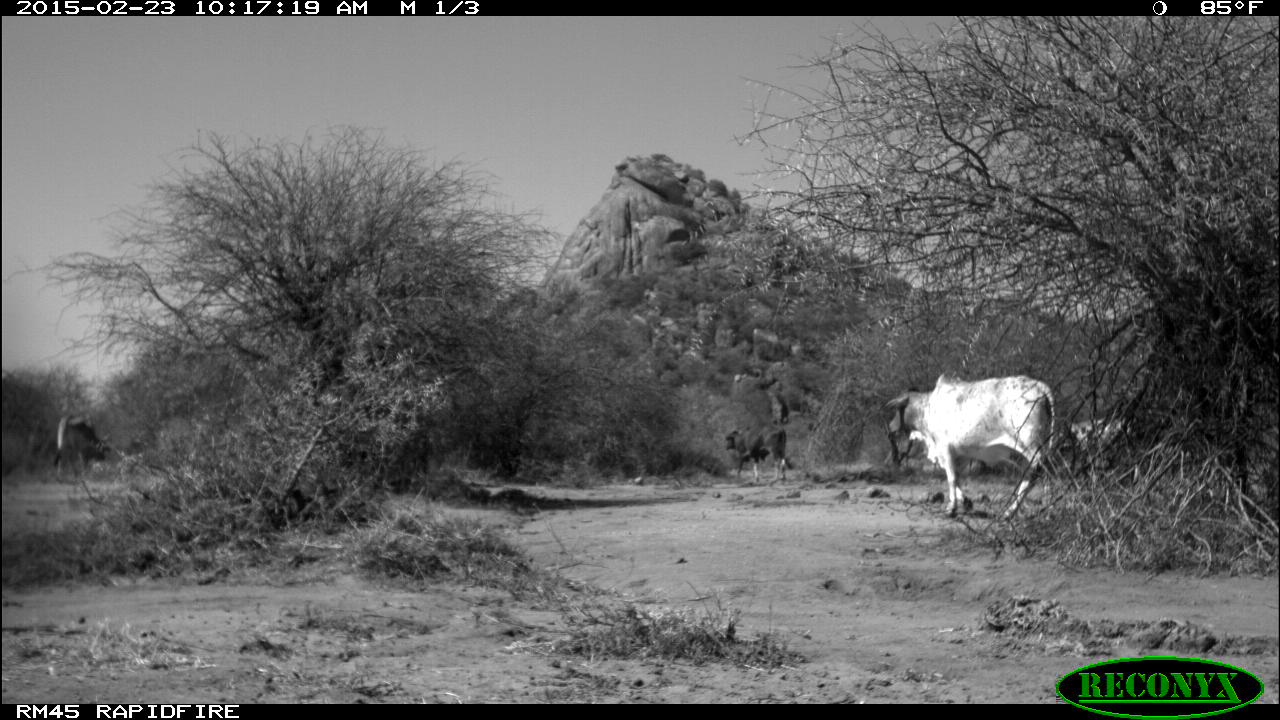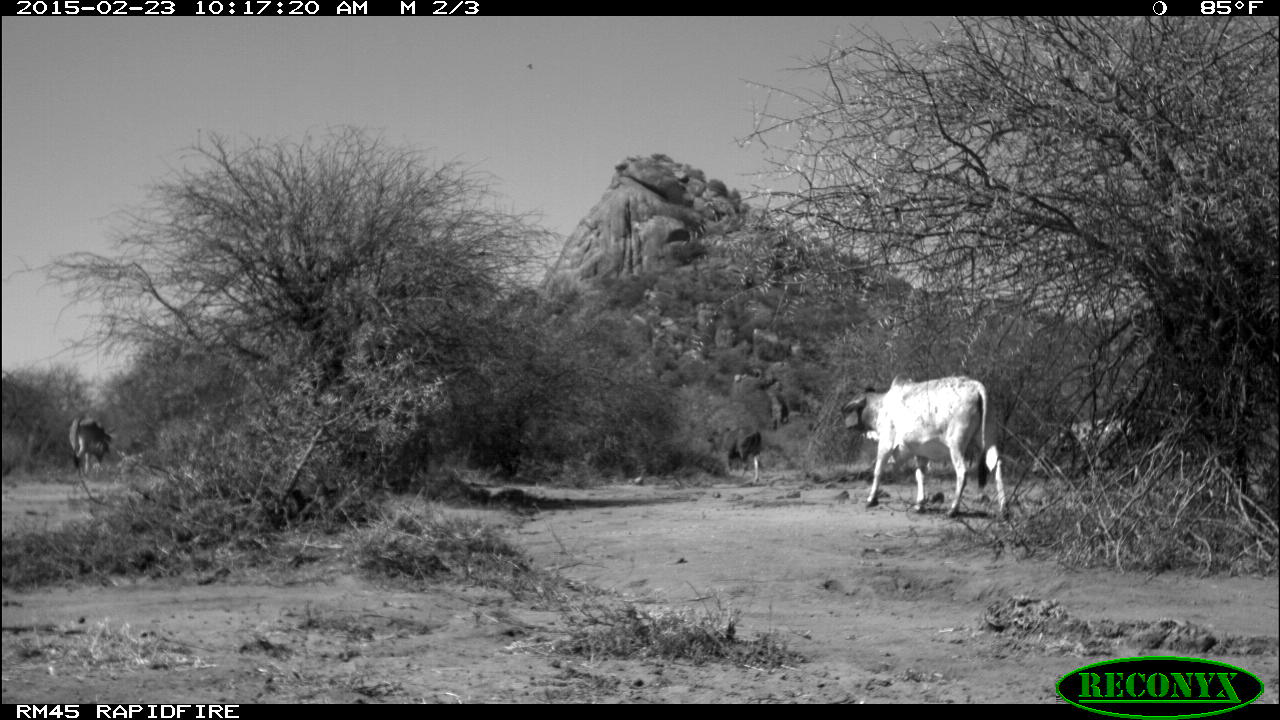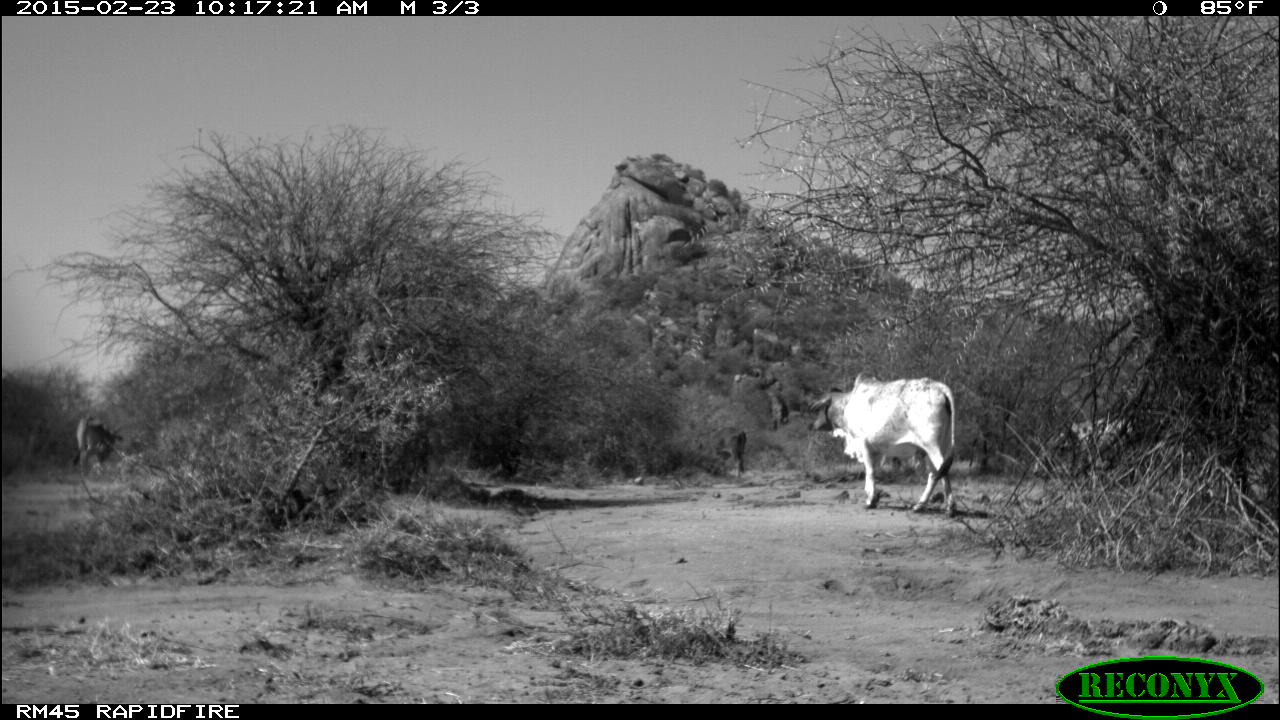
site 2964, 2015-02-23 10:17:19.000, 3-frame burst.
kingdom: Animalia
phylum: Chordata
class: Mammalia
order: Artiodactyla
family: Bovidae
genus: Bos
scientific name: Bos taurus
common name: domestic cattle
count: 17